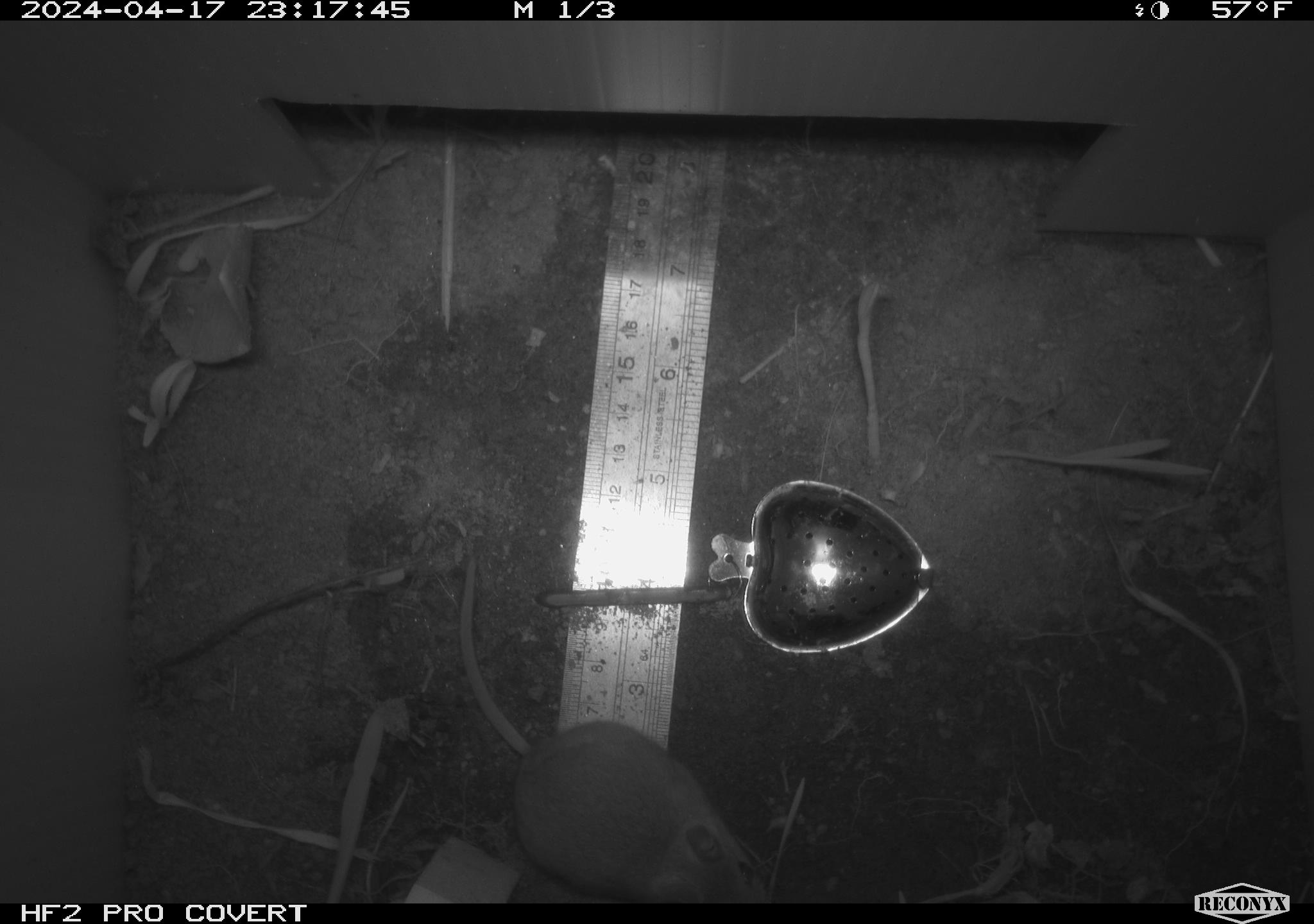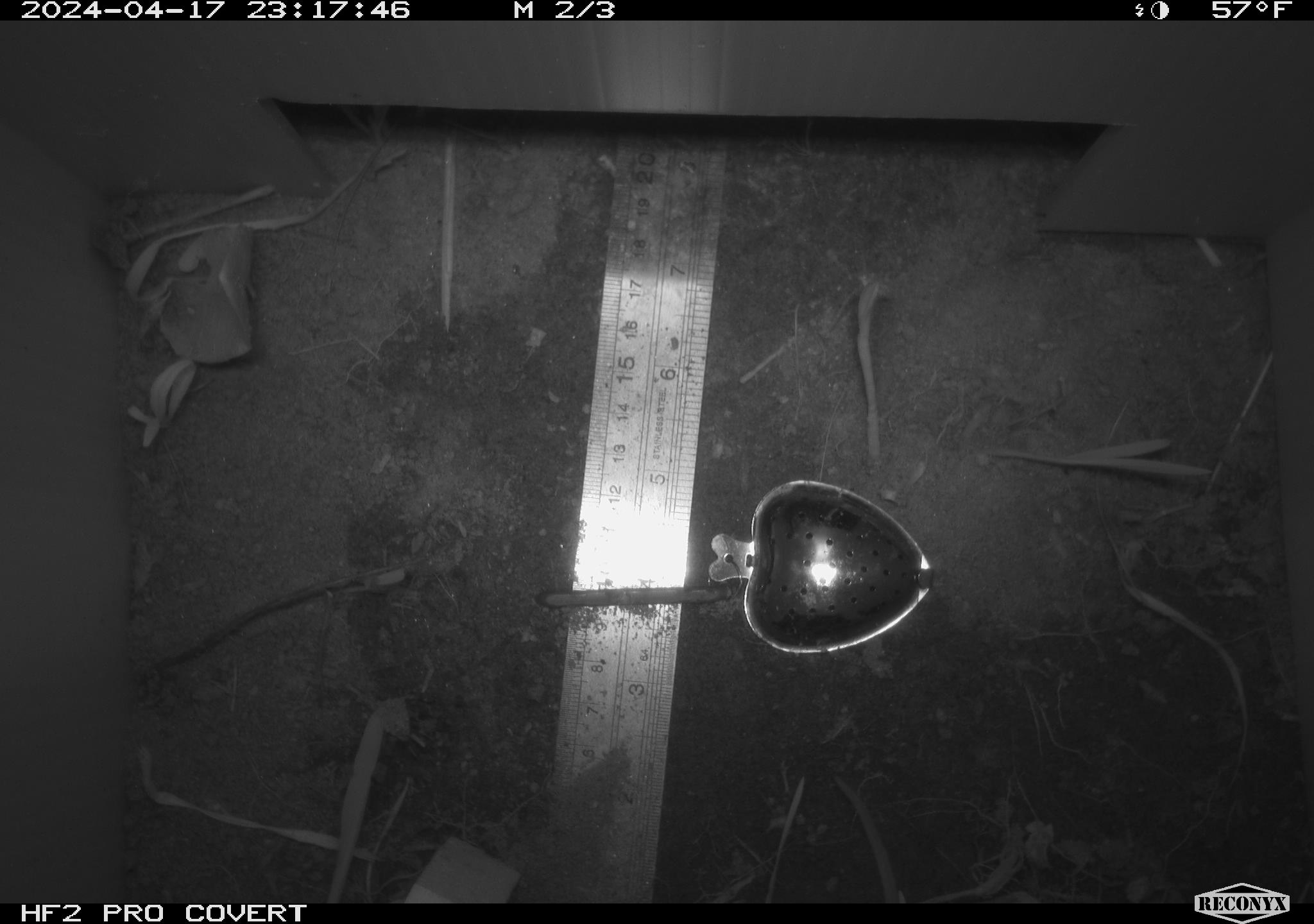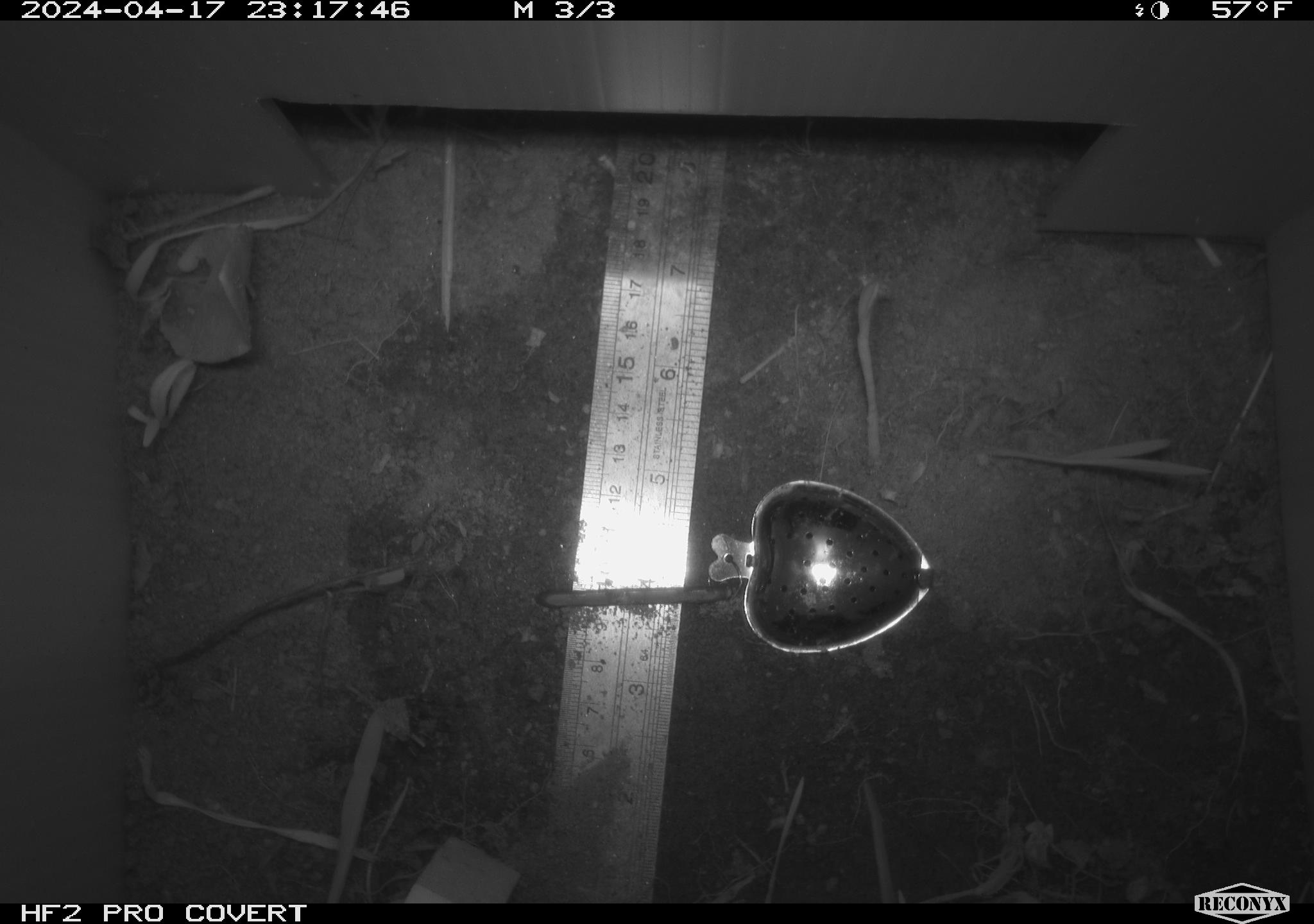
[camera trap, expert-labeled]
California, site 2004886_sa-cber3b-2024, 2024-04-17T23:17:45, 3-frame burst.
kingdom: Animalia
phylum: Chordata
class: Mammalia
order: Rodentia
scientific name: Rodentia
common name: mouse species